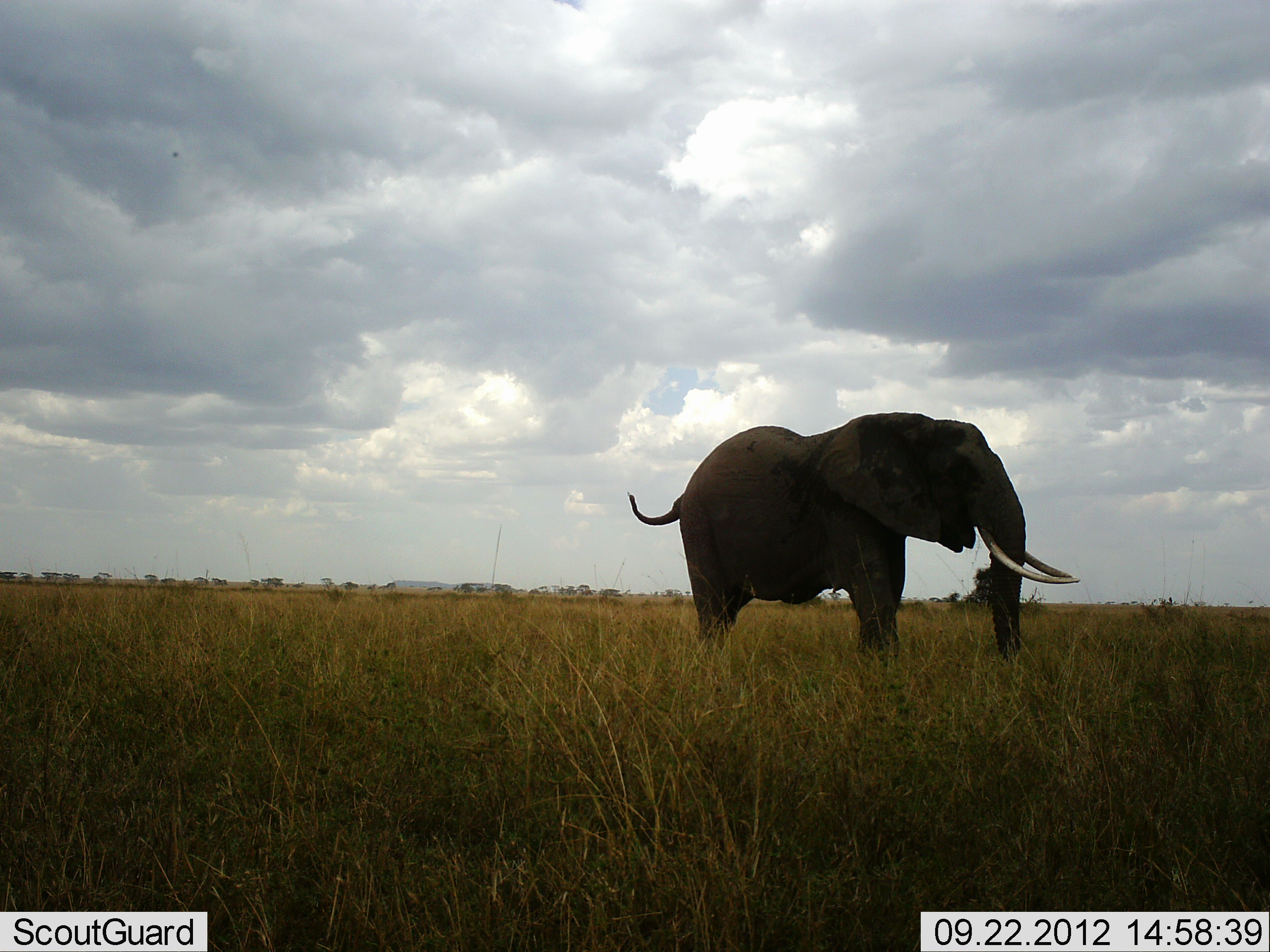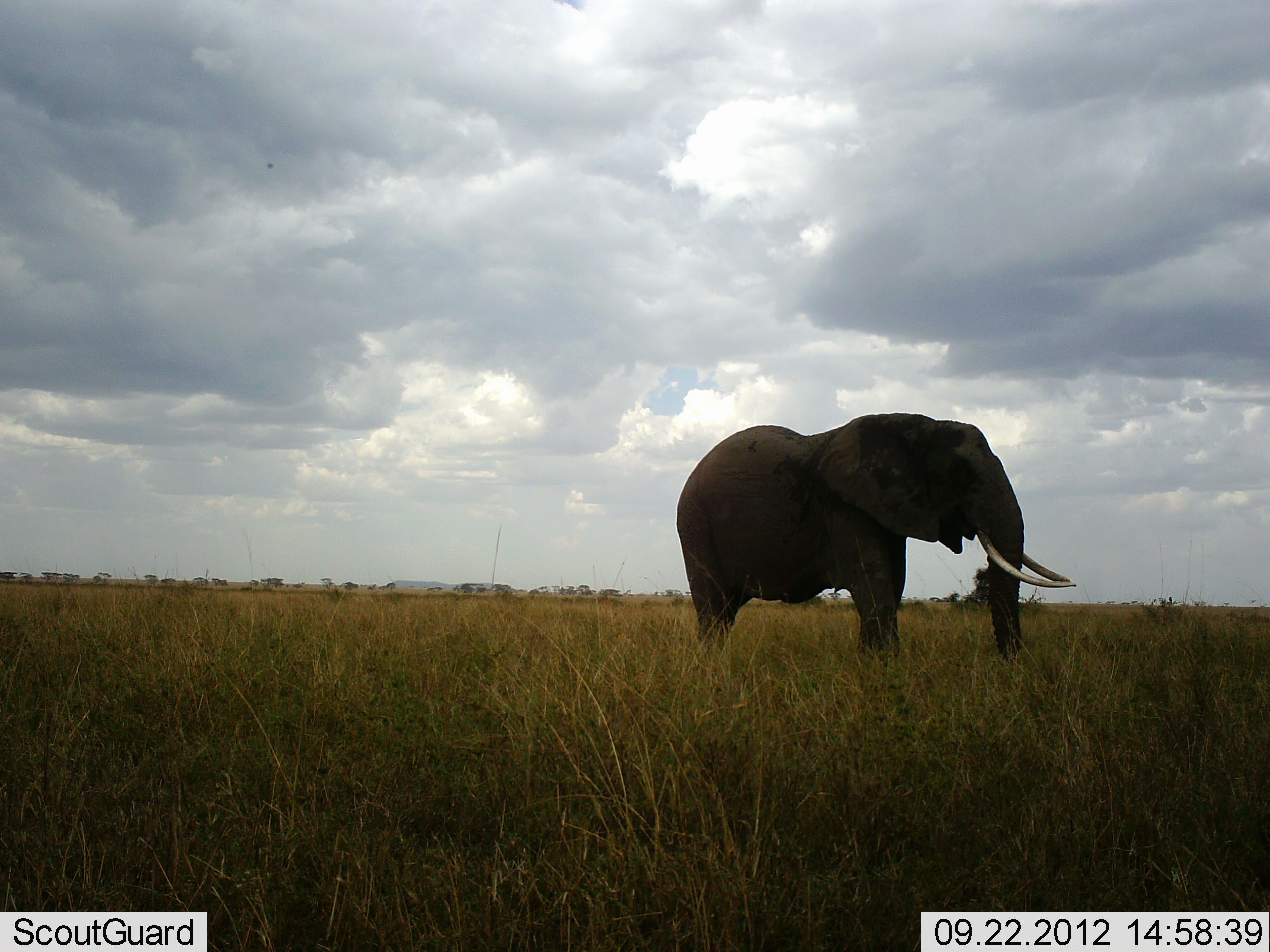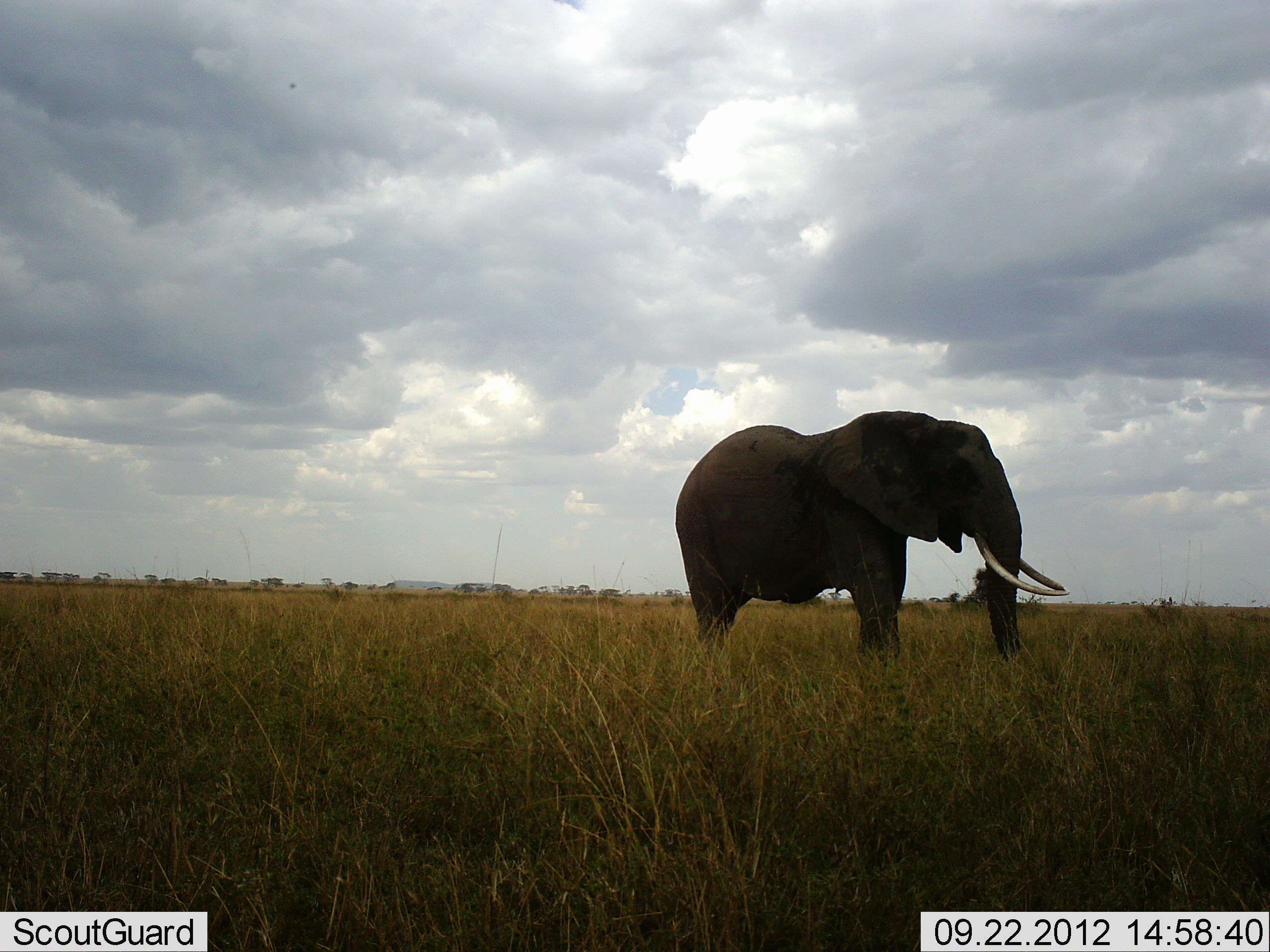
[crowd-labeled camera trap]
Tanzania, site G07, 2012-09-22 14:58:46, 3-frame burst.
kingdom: Animalia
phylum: Chordata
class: Mammalia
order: Proboscidea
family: Elephantidae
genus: Loxodonta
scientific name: Loxodonta africana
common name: african bush elephant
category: elephant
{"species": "elephant (african bush elephant) (Loxodonta africana)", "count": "1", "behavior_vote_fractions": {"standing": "100%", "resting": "0%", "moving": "0%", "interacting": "0%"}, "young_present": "0%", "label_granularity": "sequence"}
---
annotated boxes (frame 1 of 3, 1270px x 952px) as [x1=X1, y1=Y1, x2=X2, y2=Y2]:
animal: [x1=627, y1=412, x2=1081, y2=664]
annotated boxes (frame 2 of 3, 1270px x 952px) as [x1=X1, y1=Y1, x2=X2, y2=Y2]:
animal: [x1=675, y1=412, x2=1077, y2=669]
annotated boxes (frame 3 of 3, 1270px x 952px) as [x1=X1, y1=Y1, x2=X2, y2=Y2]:
animal: [x1=675, y1=410, x2=1070, y2=676]